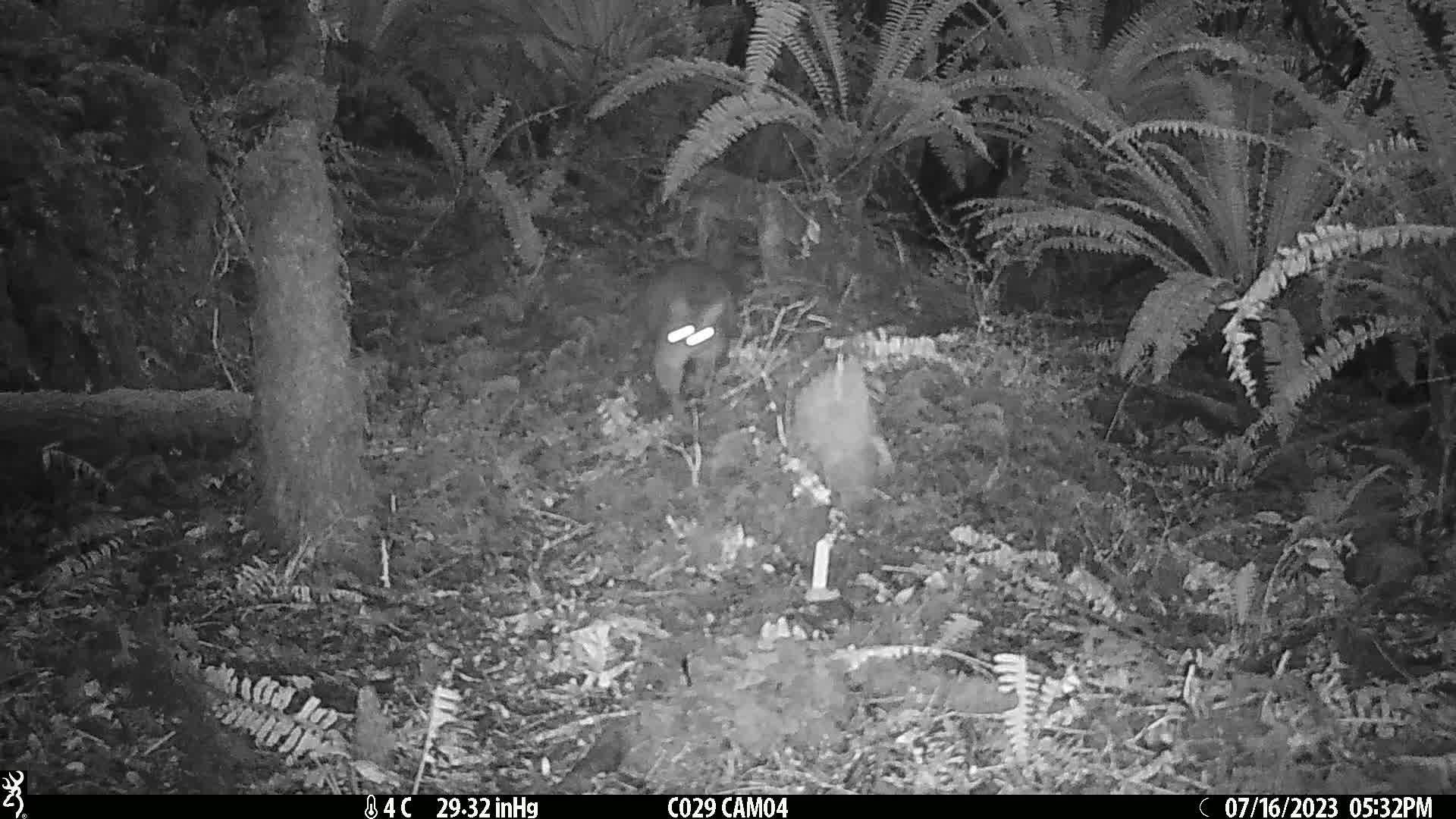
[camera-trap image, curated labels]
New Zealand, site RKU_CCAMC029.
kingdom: Animalia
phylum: Chordata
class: Mammalia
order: Diprotodontia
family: Phalangeridae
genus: Trichosurus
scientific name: Trichosurus vulpecula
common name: common brushtail possum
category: possum